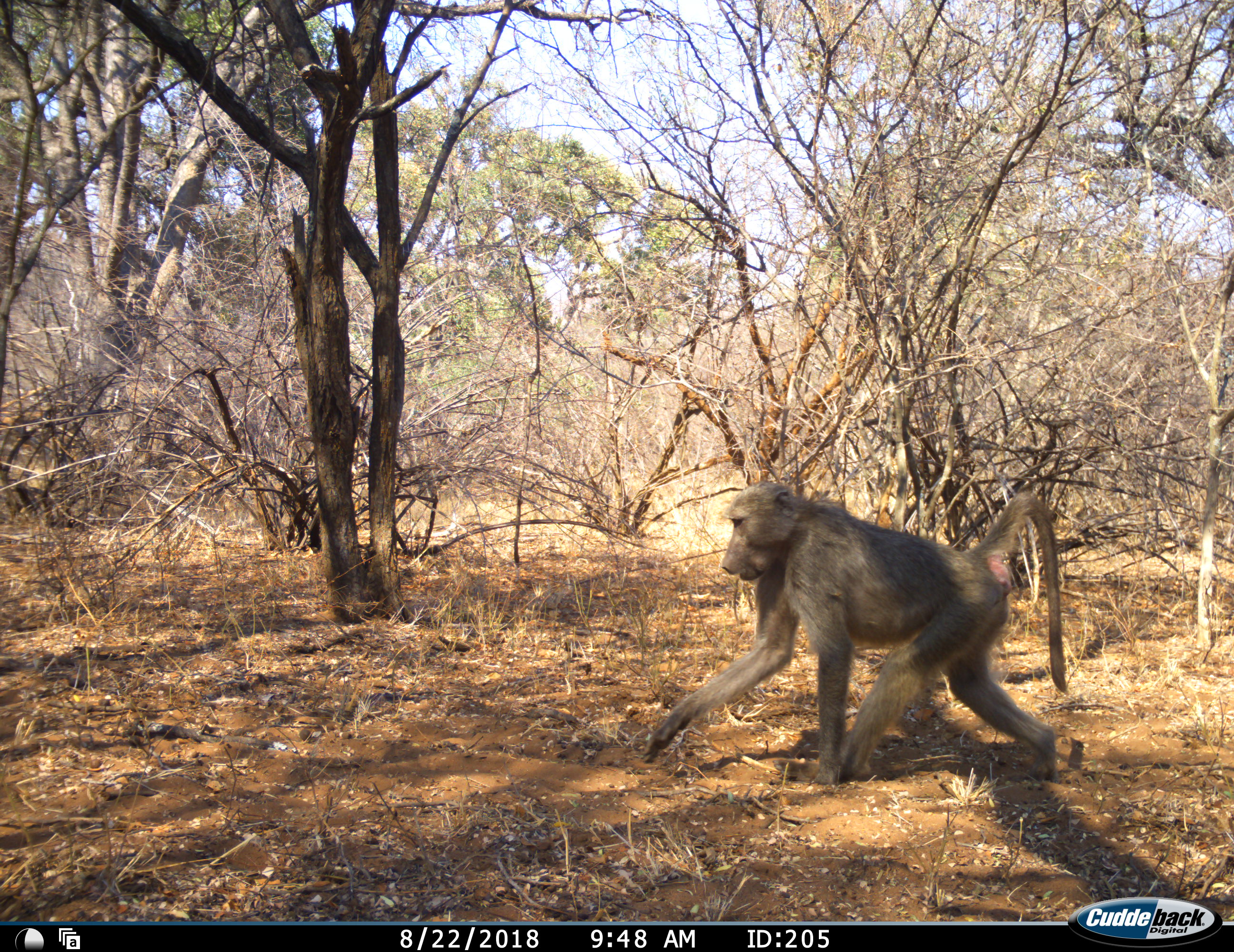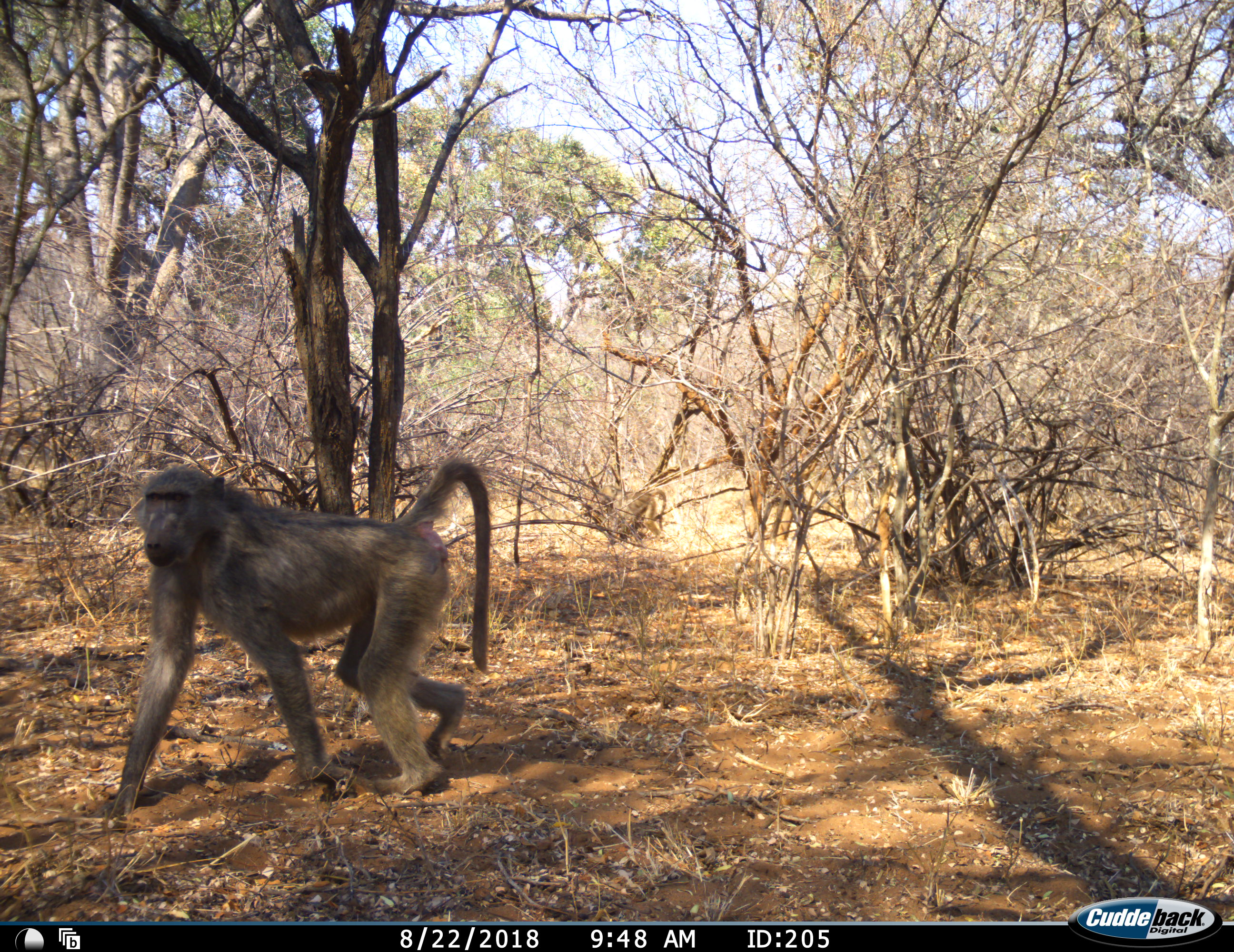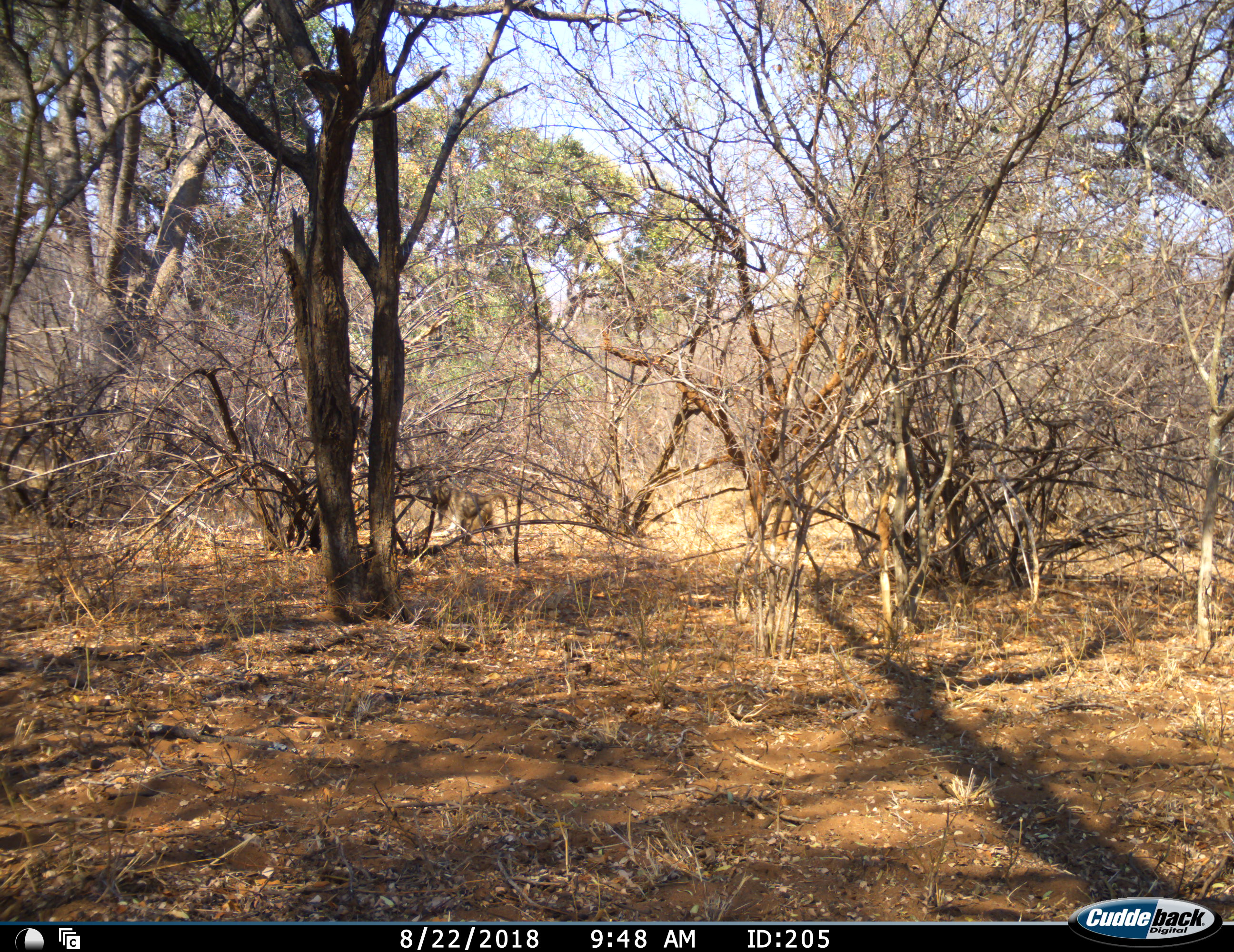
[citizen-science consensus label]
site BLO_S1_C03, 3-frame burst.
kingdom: Animalia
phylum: Chordata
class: Mammalia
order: Primates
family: Cercopithecidae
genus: Papio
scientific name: Papio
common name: baboon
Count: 1.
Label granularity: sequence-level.